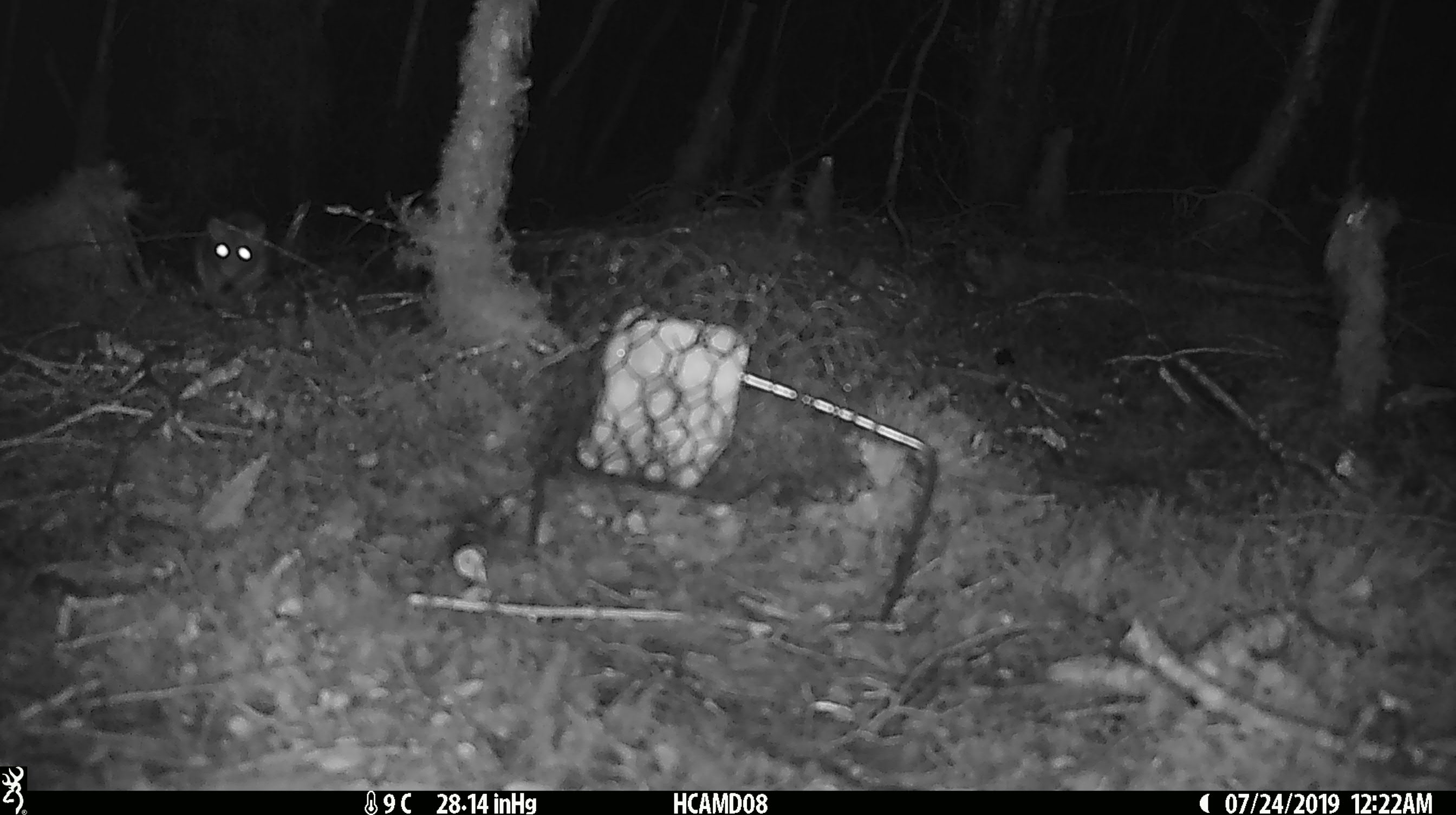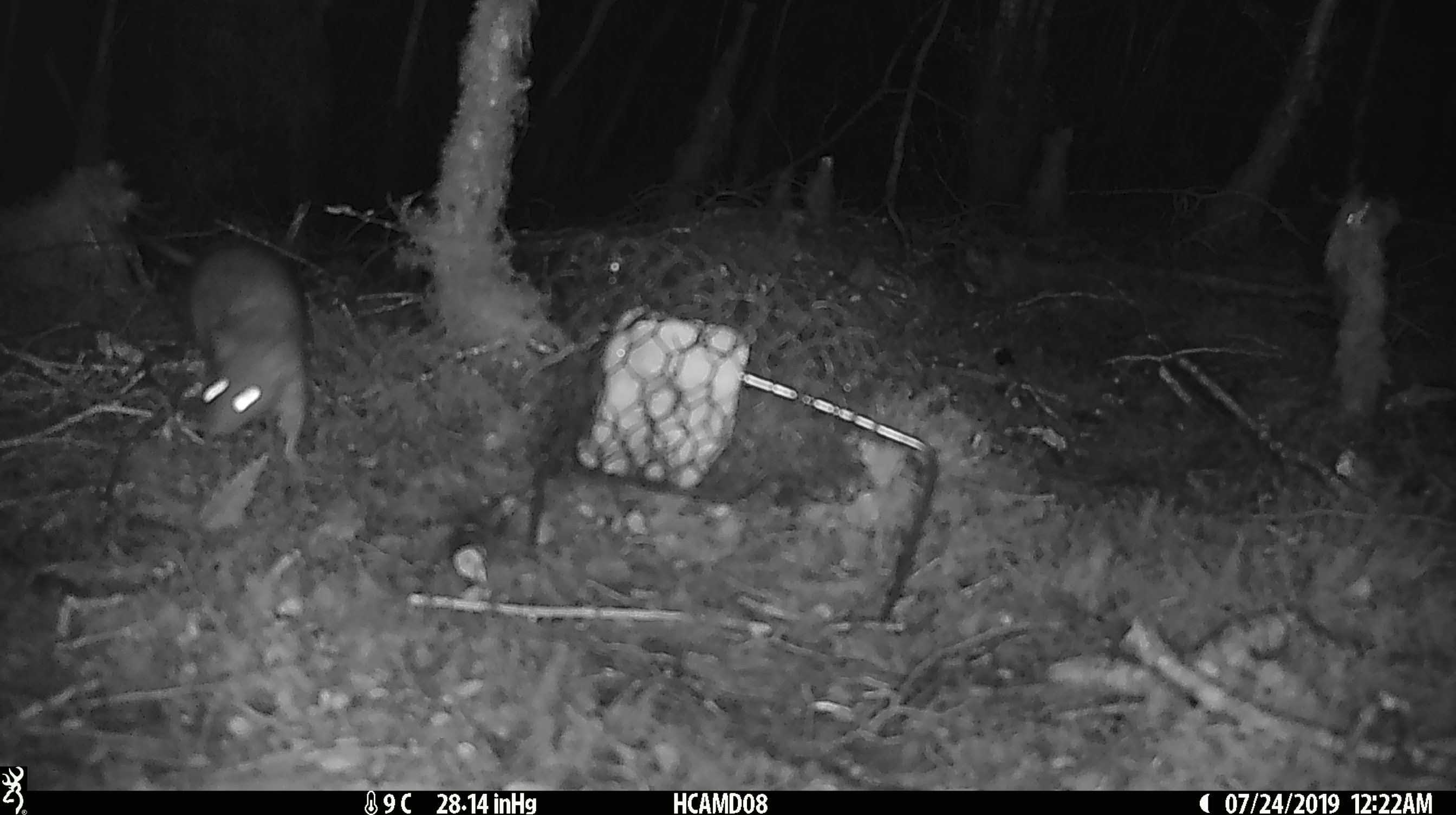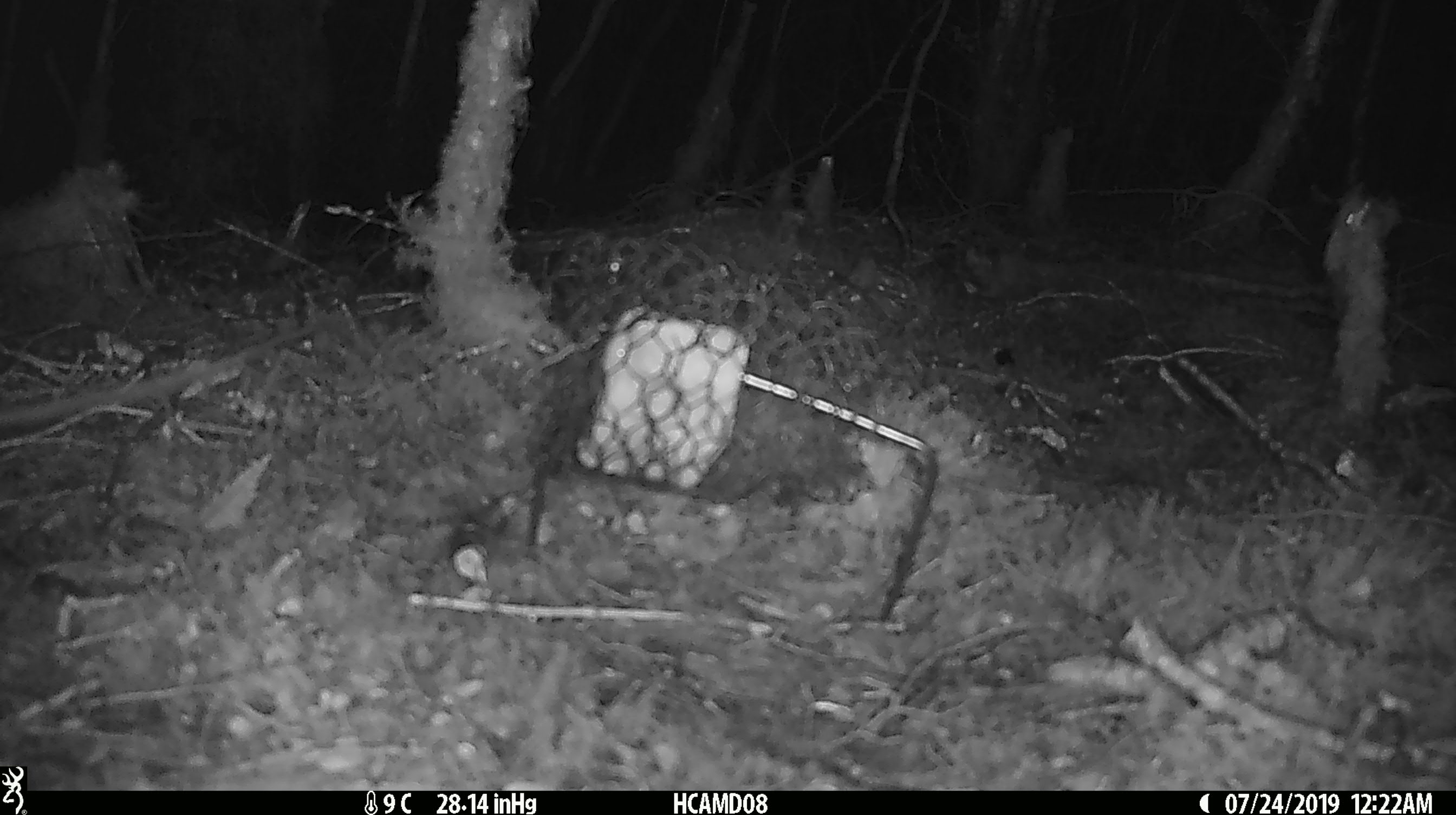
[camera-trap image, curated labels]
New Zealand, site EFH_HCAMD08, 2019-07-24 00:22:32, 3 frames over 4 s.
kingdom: Animalia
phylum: Chordata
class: Mammalia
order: Rodentia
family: Muridae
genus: Rattus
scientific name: Rattus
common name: rat